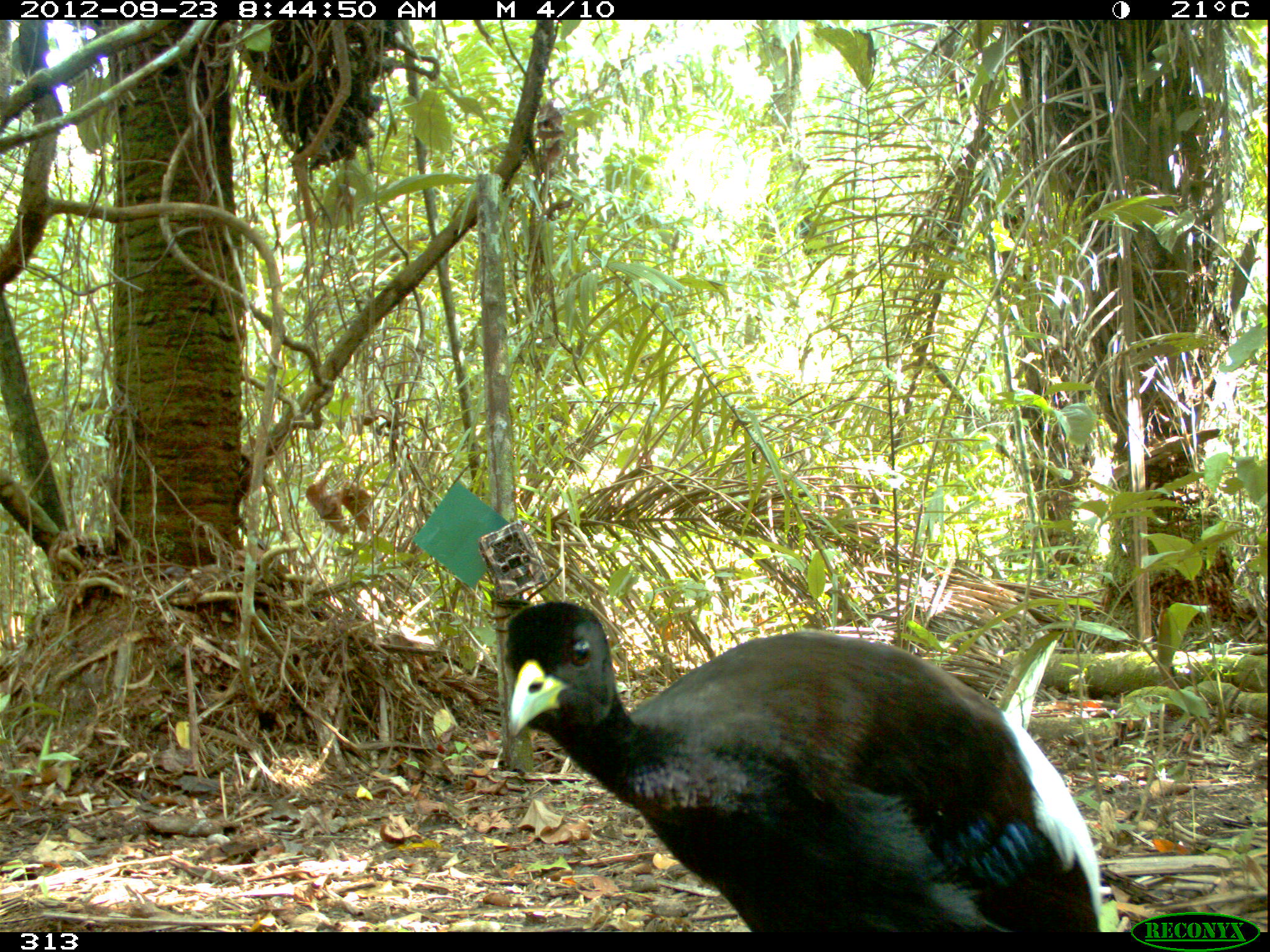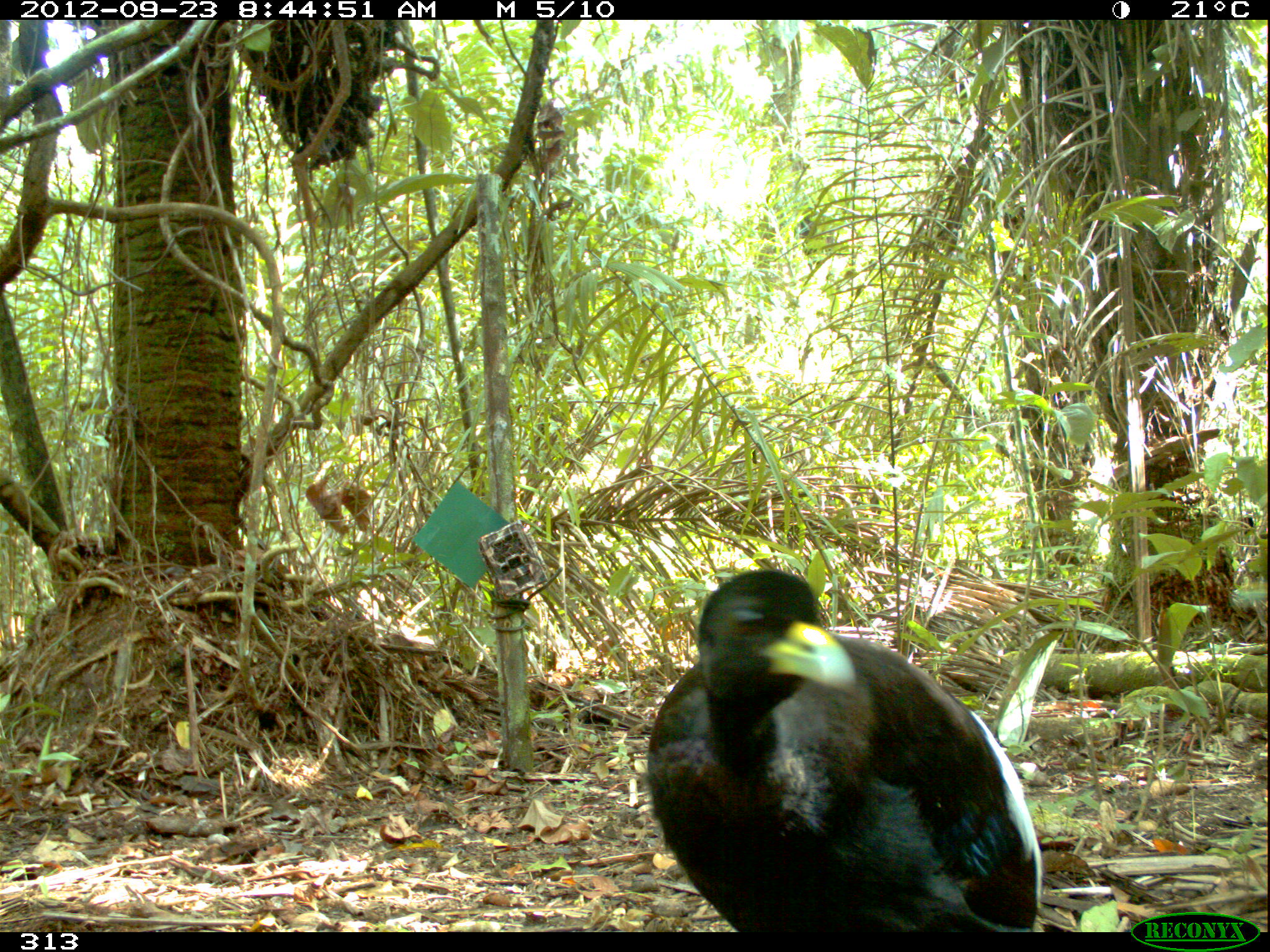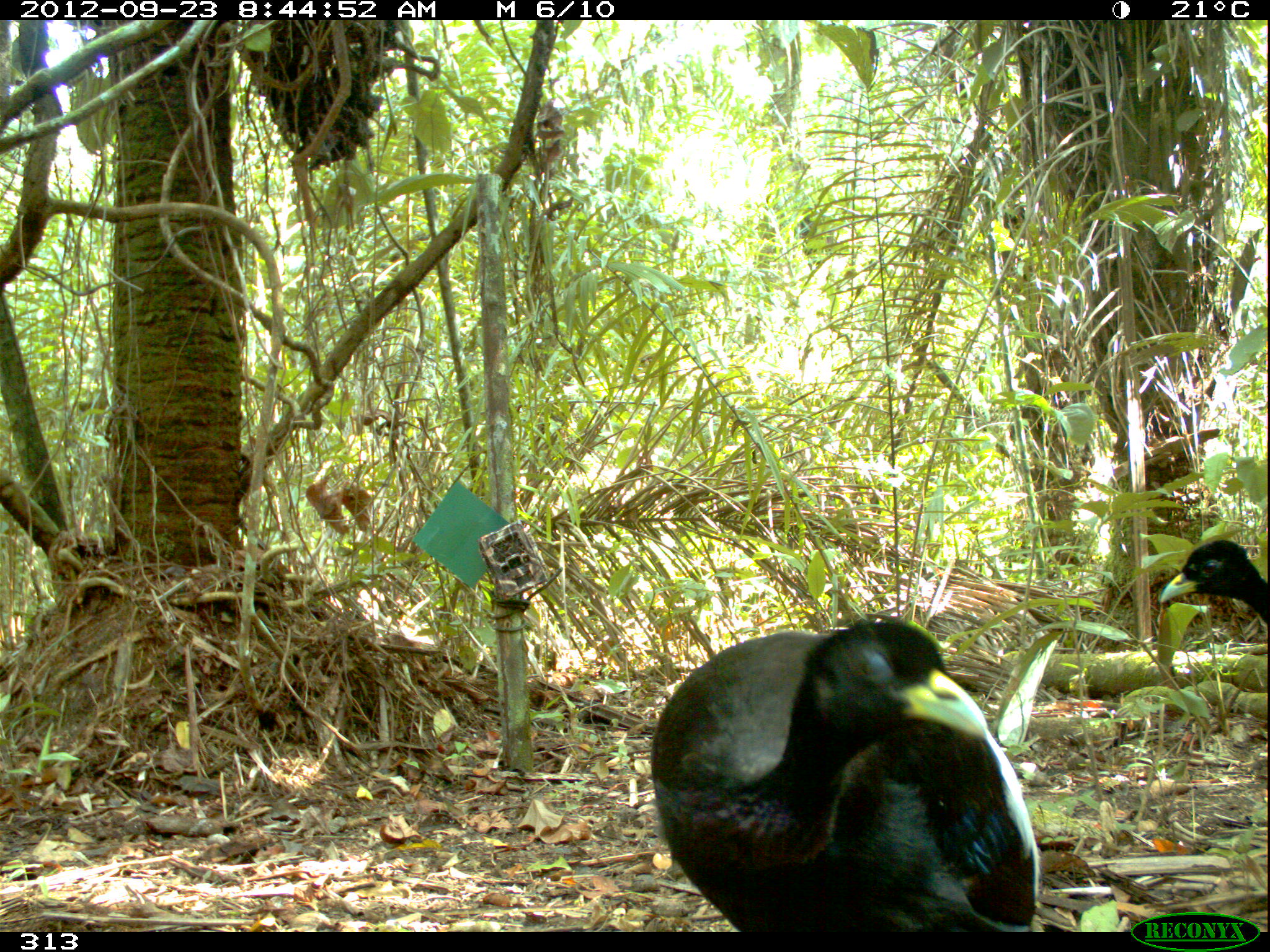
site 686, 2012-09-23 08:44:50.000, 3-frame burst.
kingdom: Animalia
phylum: Chordata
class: Aves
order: Gruiformes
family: Psophiidae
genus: Psophia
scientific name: Psophia leucoptera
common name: pale-winged trumpeter